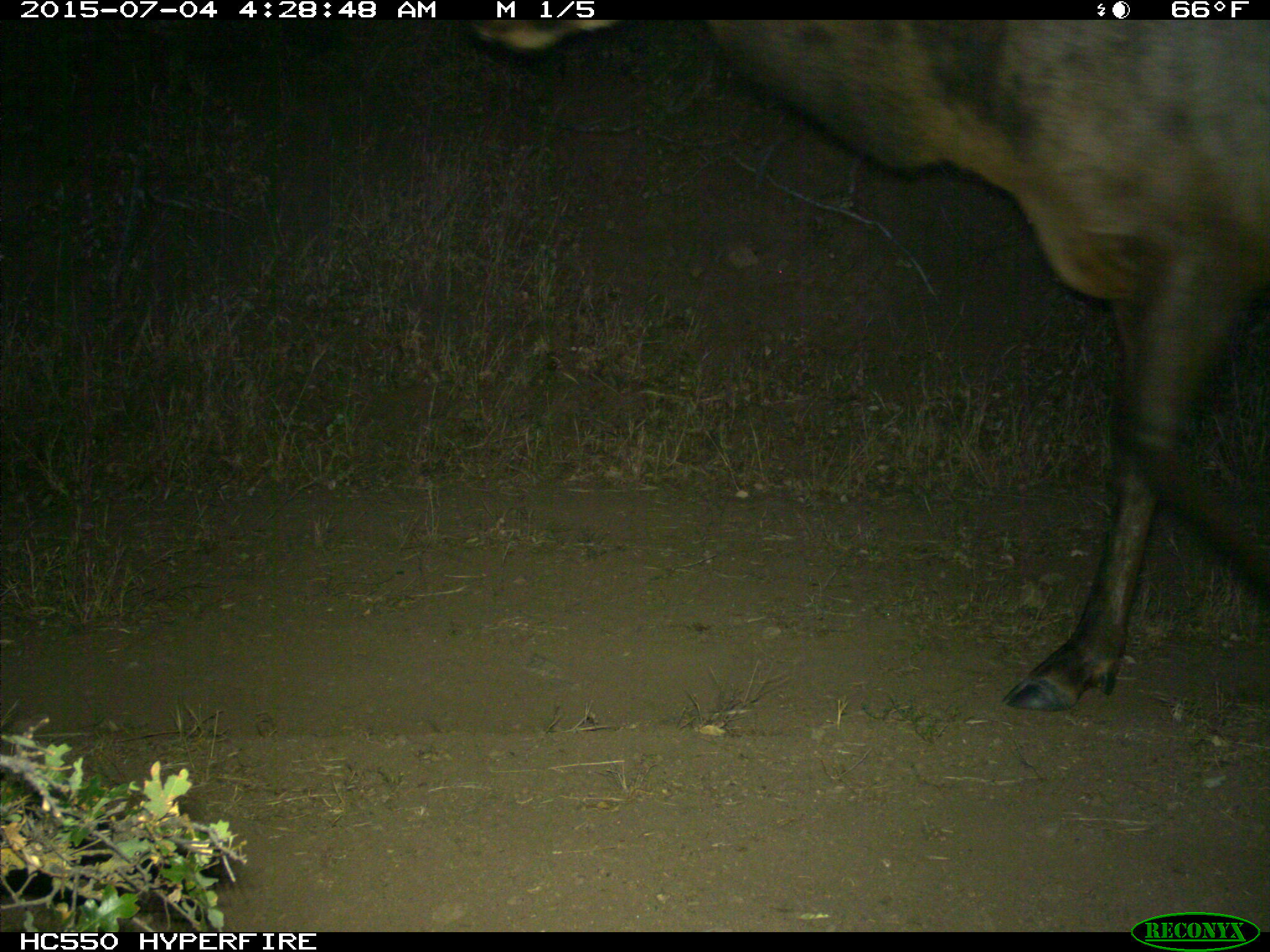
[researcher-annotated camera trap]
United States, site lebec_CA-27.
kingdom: Animalia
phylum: Chordata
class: Mammalia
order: Artiodactyla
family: Cervidae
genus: Cervus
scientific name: Cervus canadensis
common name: elk